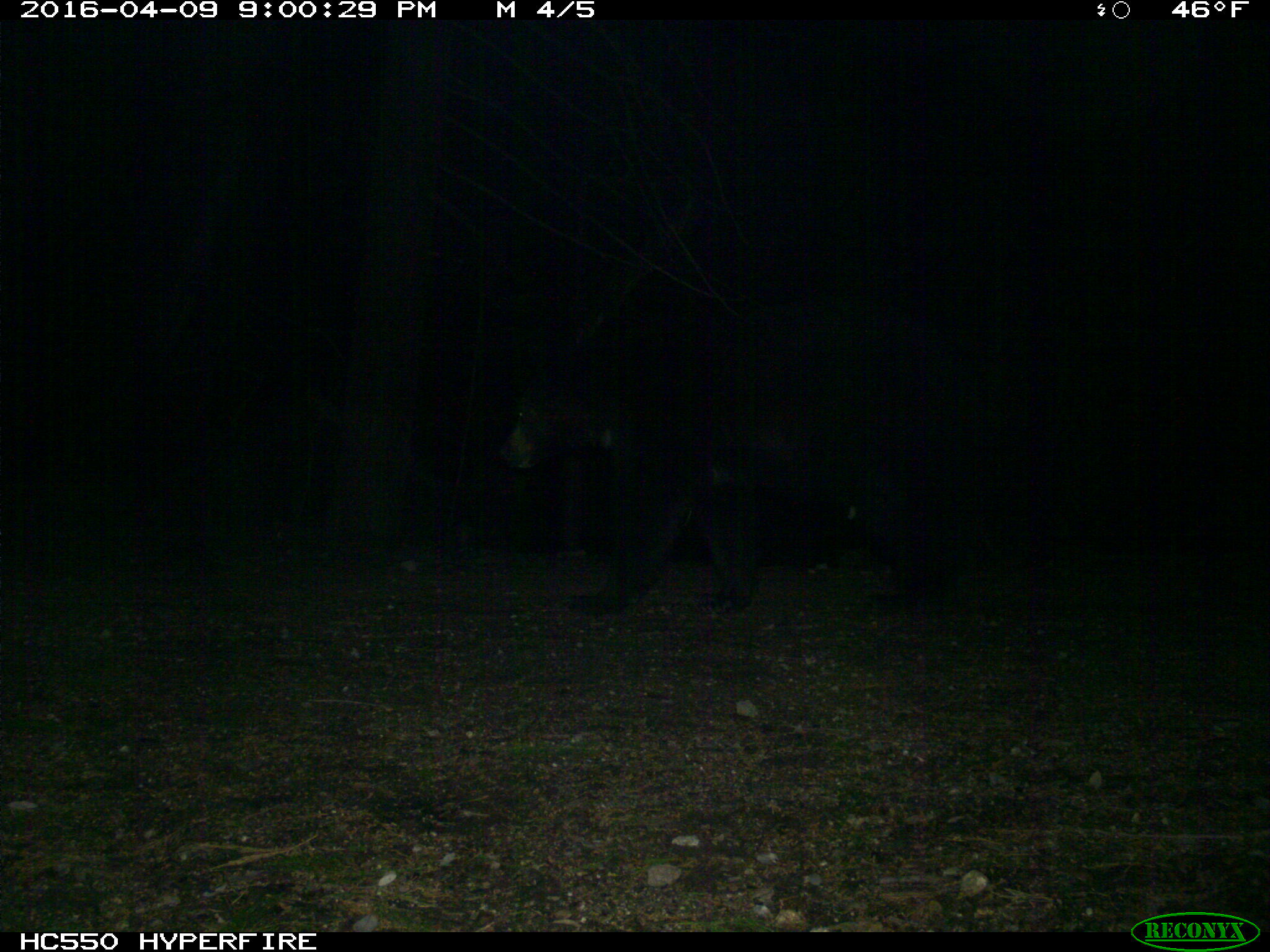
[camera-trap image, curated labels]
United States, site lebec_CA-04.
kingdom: Animalia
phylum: Chordata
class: Mammalia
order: Carnivora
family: Ursidae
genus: Ursus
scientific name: Ursus americanus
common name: american black bear